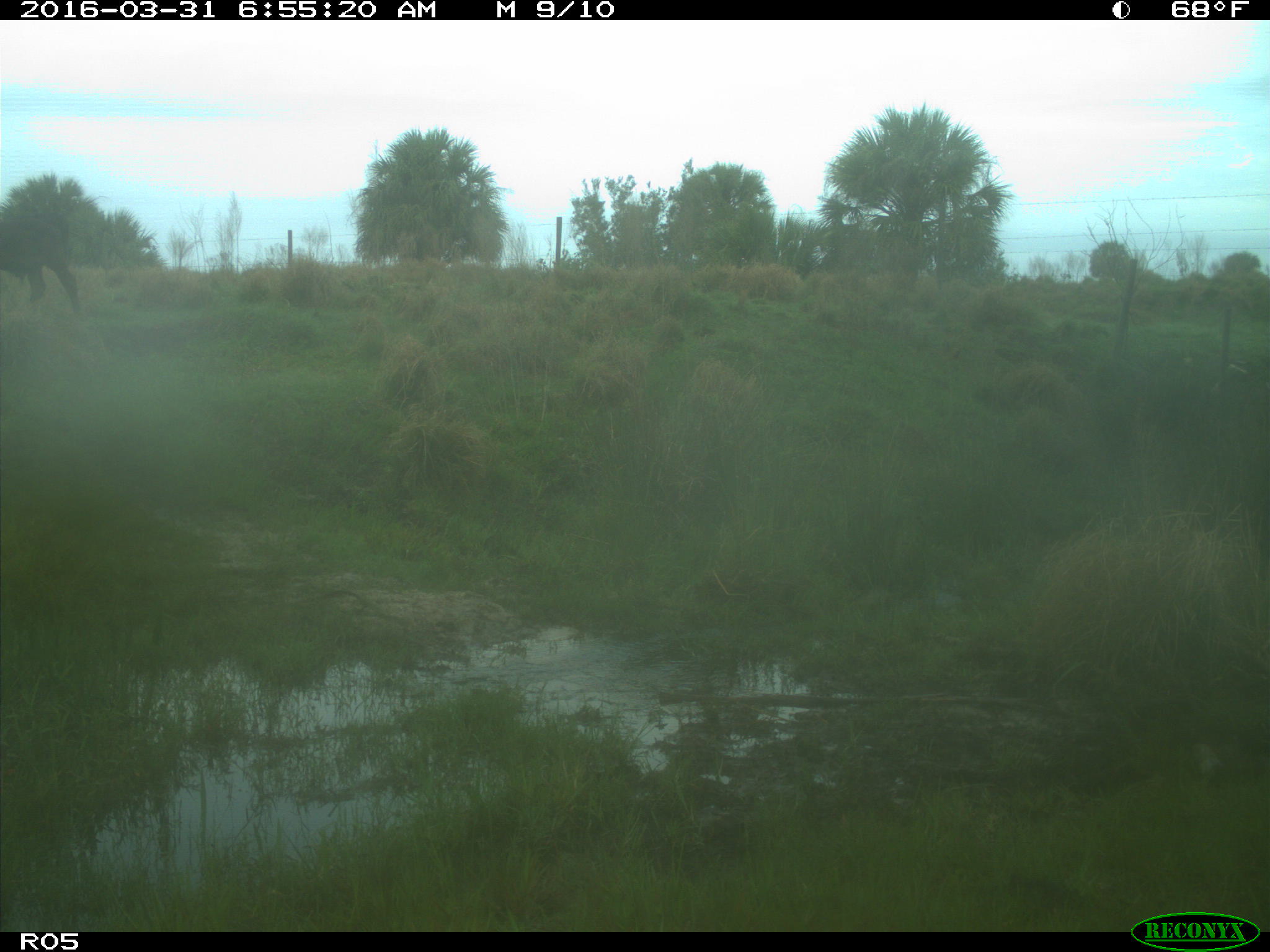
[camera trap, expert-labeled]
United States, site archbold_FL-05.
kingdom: Animalia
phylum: Chordata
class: Mammalia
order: Artiodactyla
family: Bovidae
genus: Bos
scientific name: Bos taurus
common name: domestic cow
Bos taurus (domestic cow).